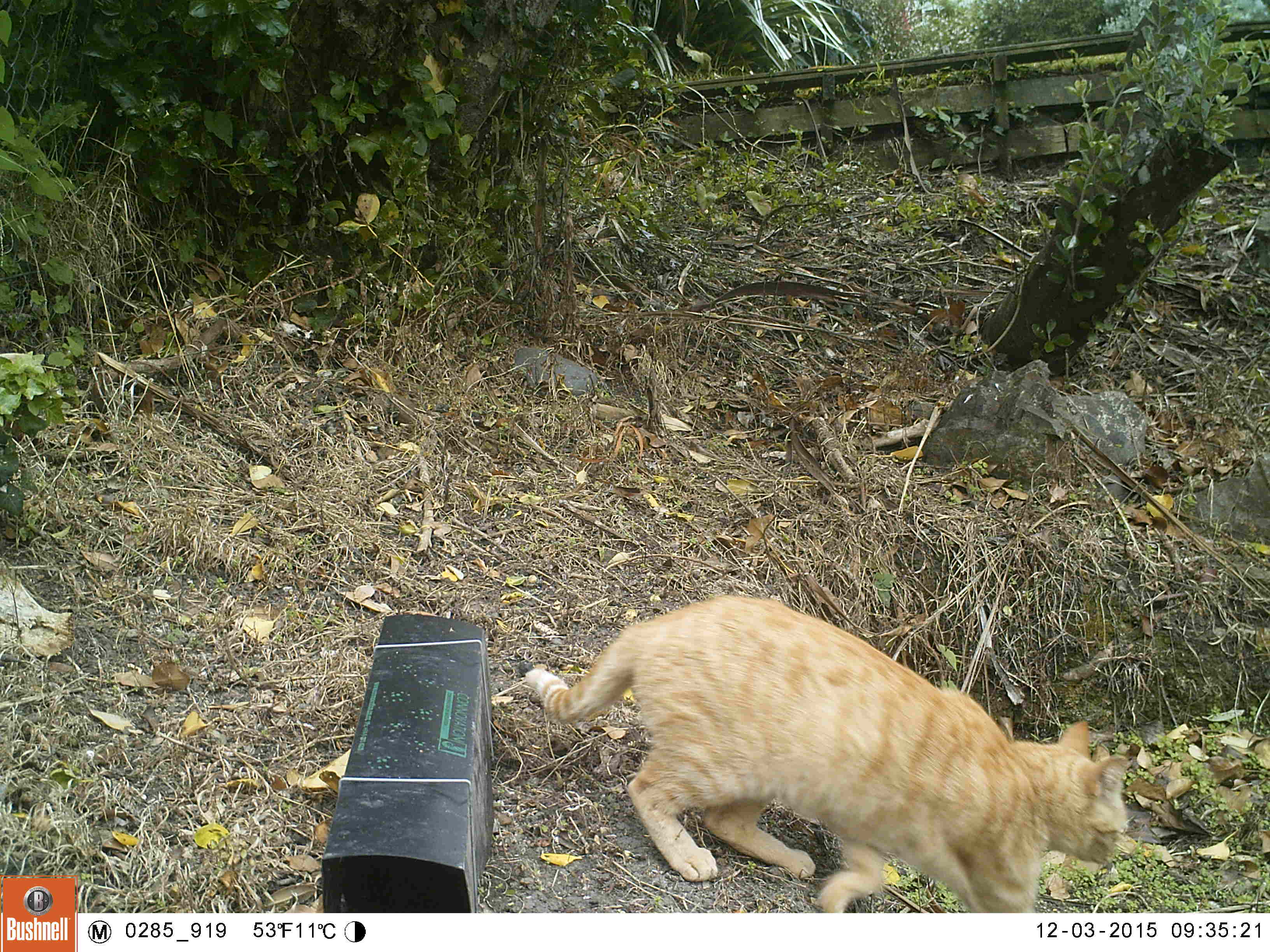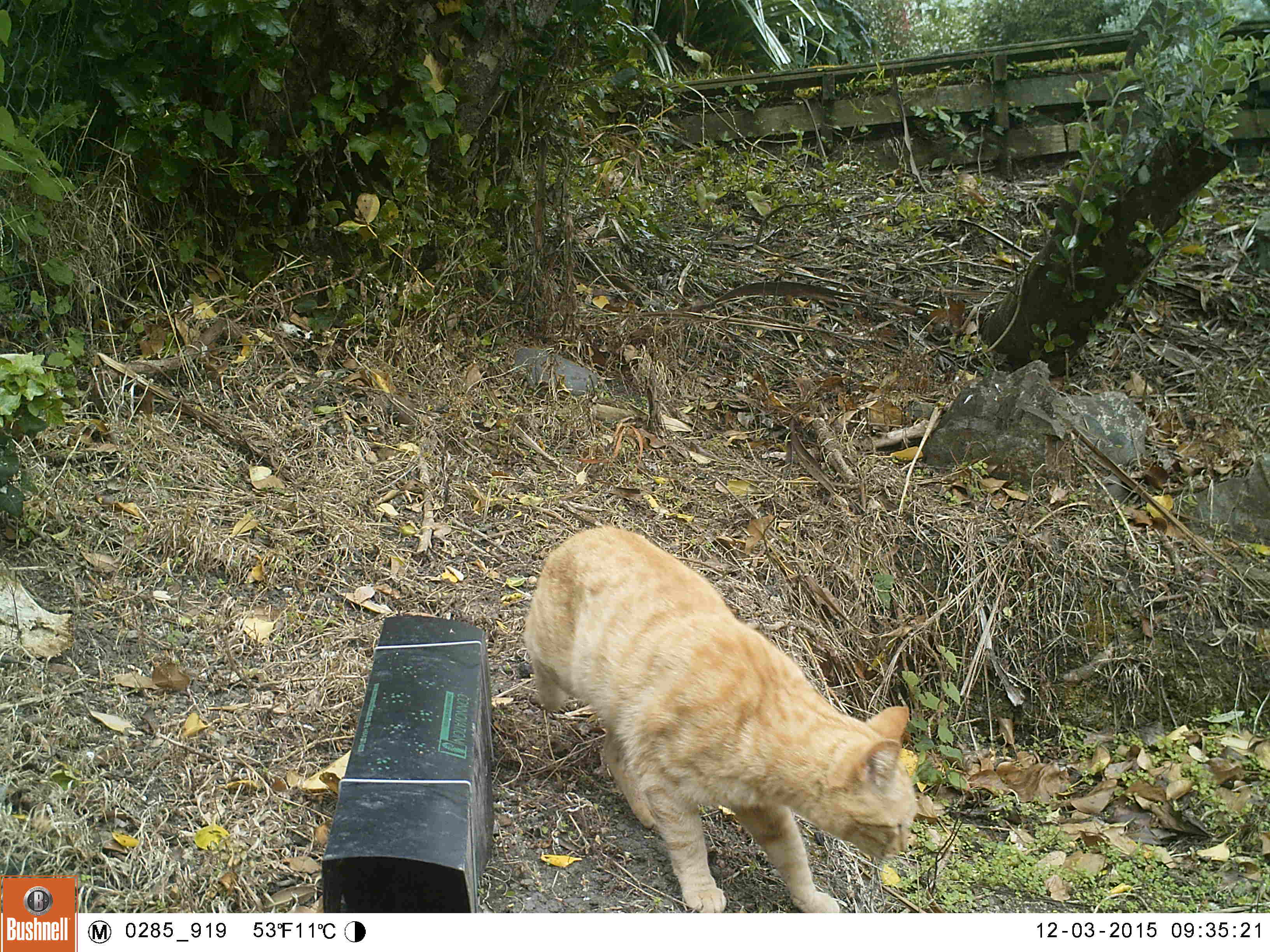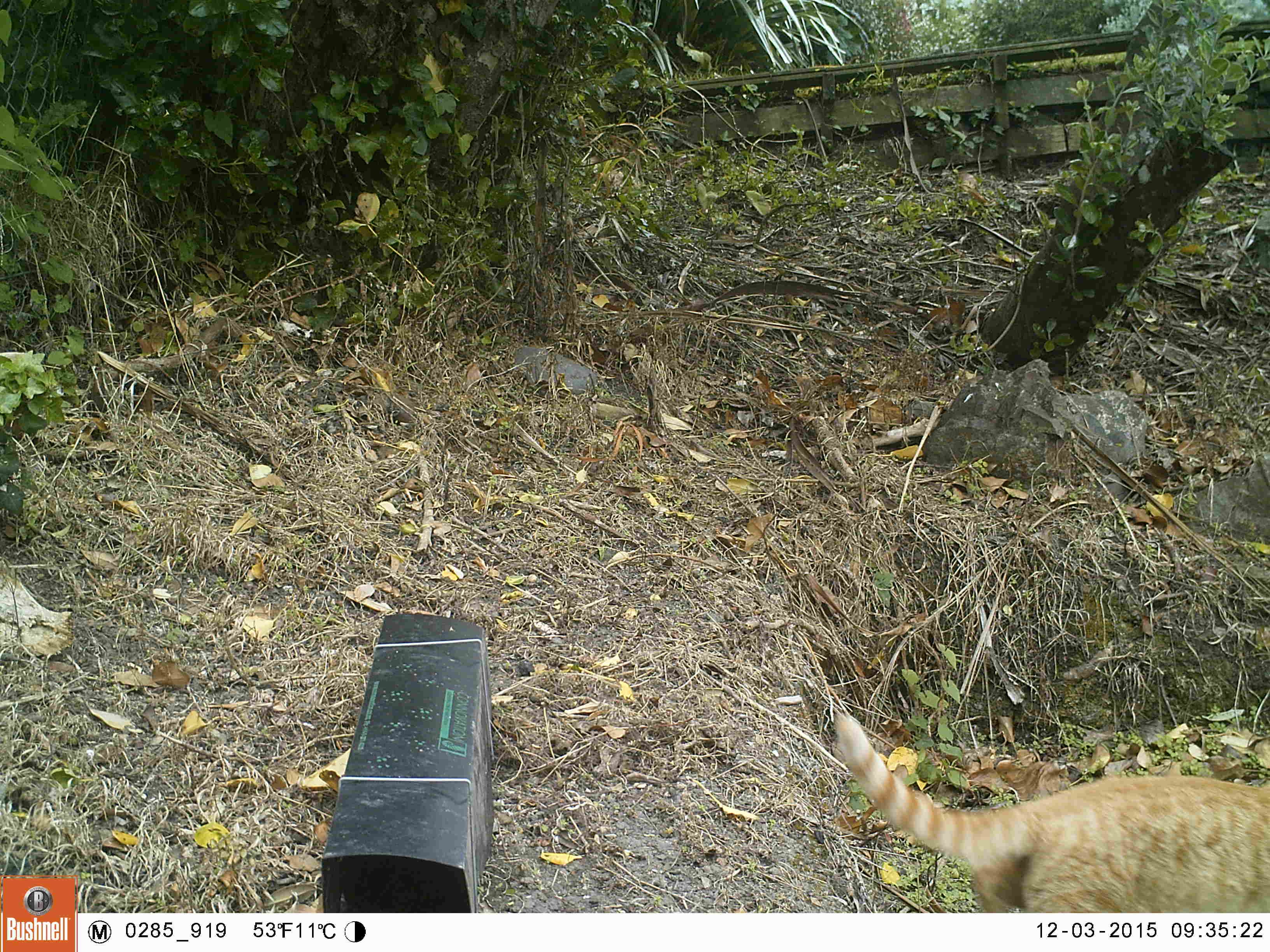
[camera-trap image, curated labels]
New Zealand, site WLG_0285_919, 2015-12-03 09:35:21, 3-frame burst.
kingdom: Animalia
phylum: Chordata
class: Mammalia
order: Carnivora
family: Felidae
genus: Felis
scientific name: Felis catus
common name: domestic cat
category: cat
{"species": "cat (domestic cat) (Felis catus)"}